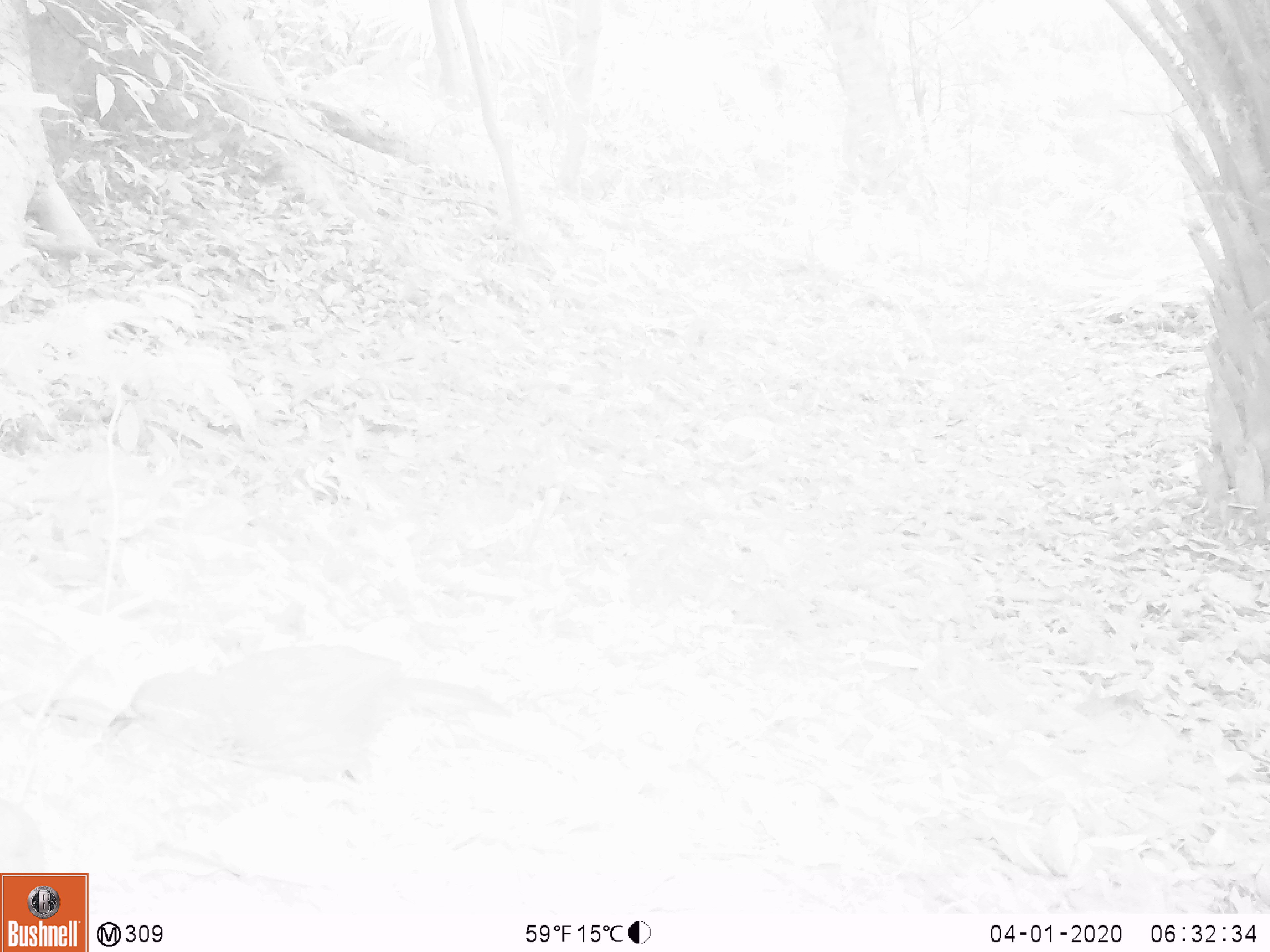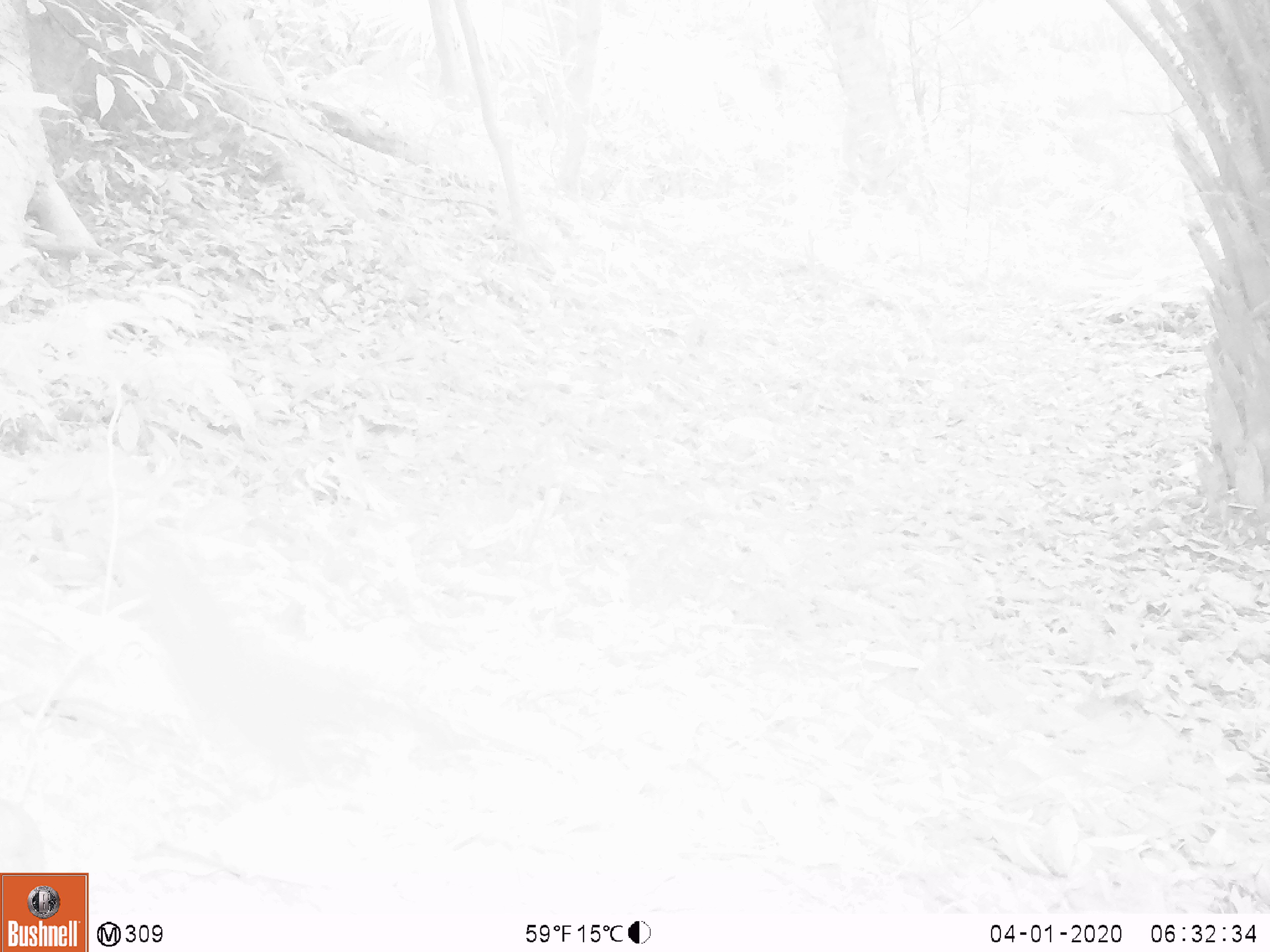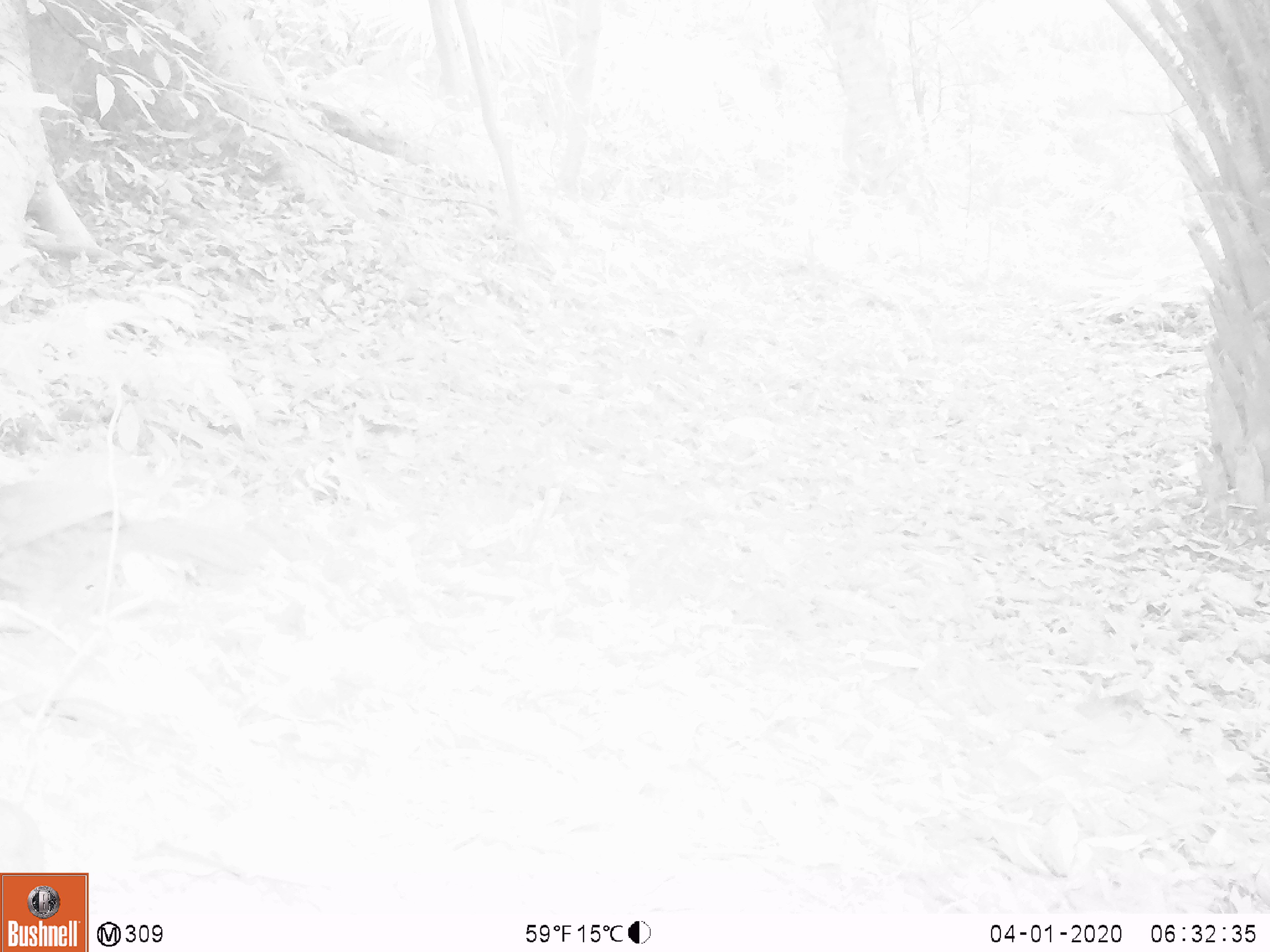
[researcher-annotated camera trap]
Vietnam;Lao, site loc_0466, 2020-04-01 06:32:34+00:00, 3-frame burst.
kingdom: Animalia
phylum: Chordata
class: Mammalia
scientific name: Mammalia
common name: mammal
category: unidentified small mammal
Unidentified small mammal (mammal) (Mammalia). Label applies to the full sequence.